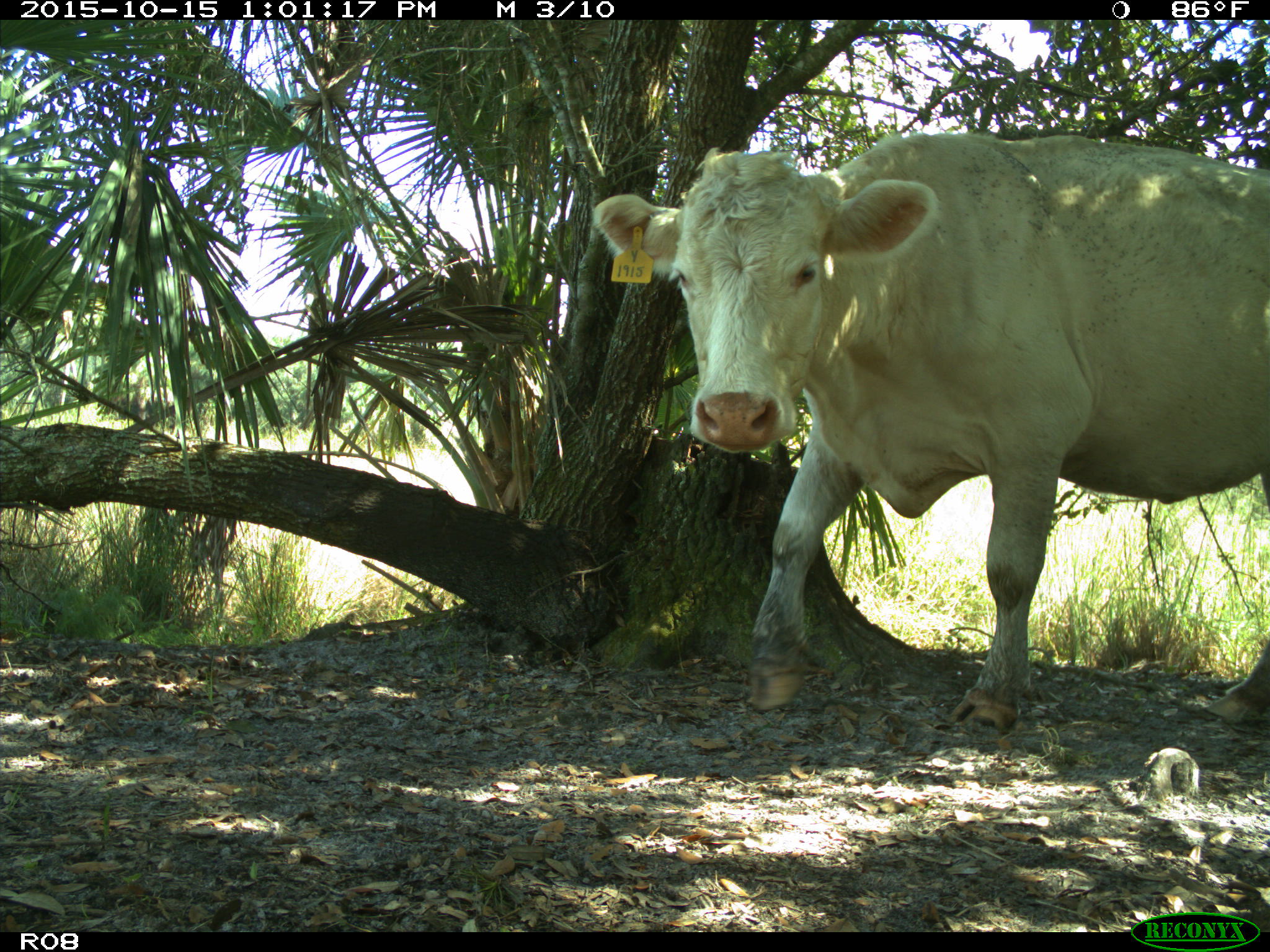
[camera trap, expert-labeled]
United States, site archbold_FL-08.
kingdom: Animalia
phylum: Chordata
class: Mammalia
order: Artiodactyla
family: Bovidae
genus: Bos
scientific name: Bos taurus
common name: domestic cow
Bos taurus (domestic cow).